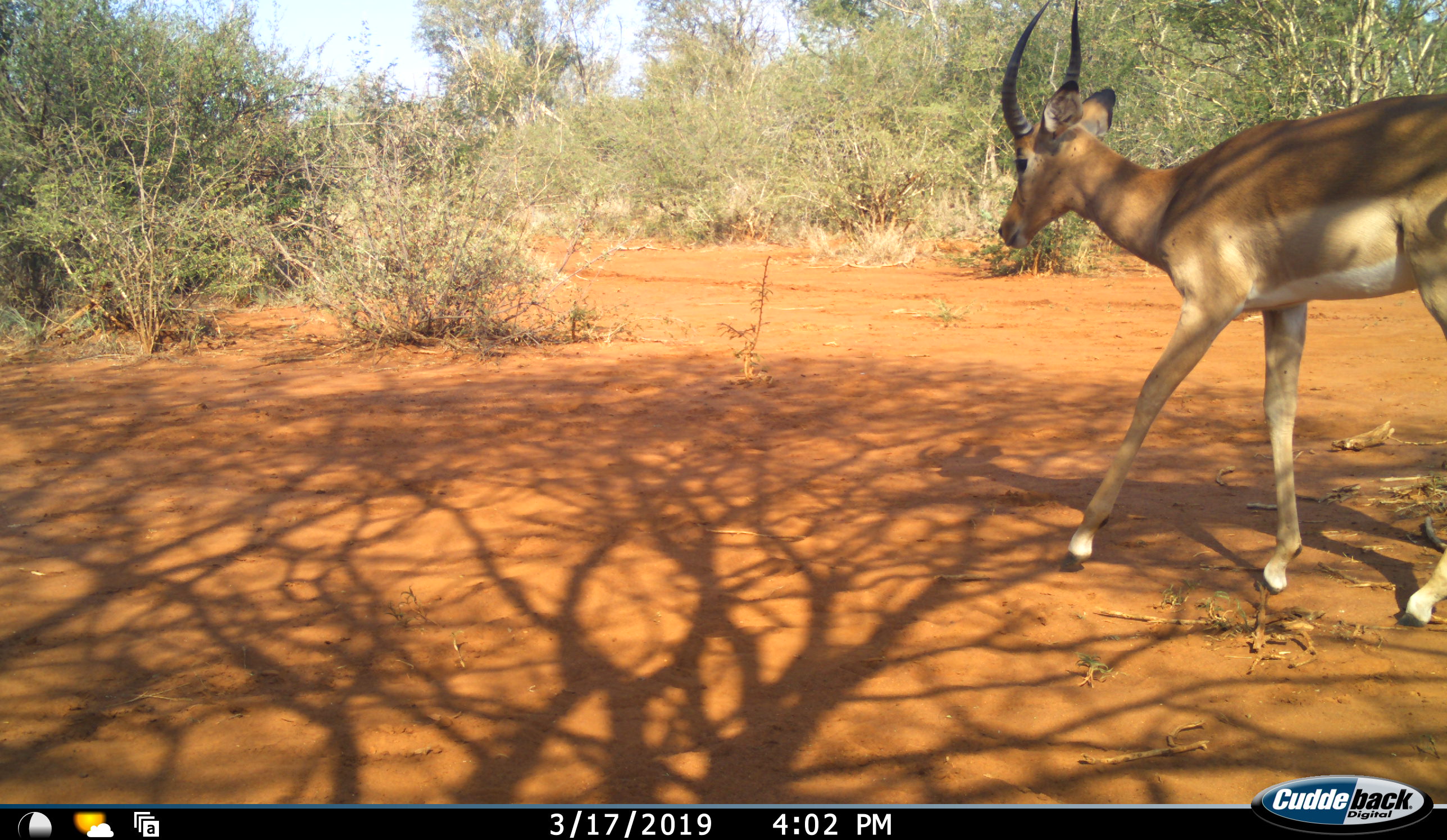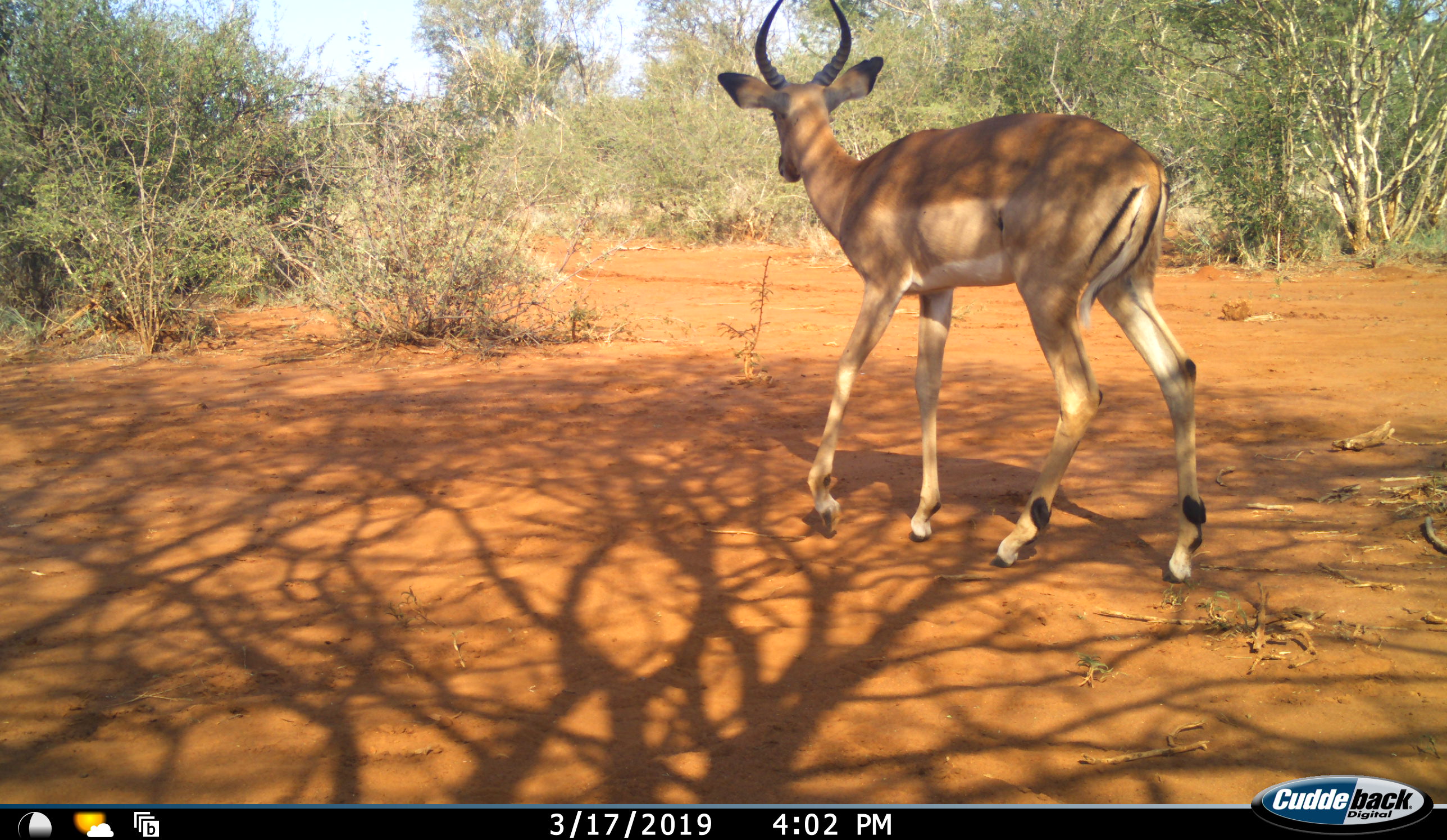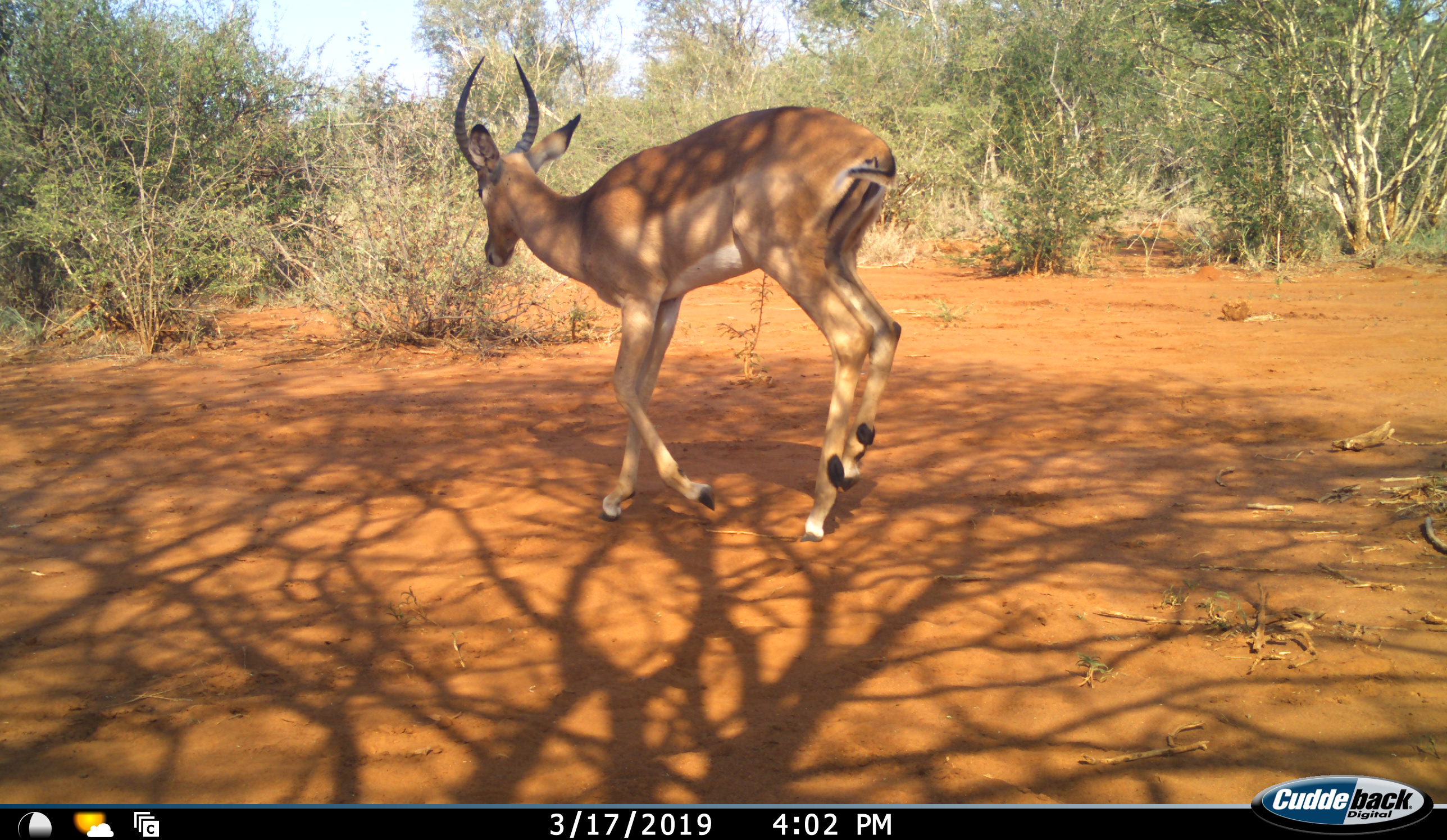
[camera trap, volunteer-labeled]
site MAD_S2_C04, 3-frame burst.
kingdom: Animalia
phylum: Chordata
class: Mammalia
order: Artiodactyla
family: Bovidae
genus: Aepyceros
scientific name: Aepyceros melampus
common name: impala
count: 1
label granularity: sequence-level